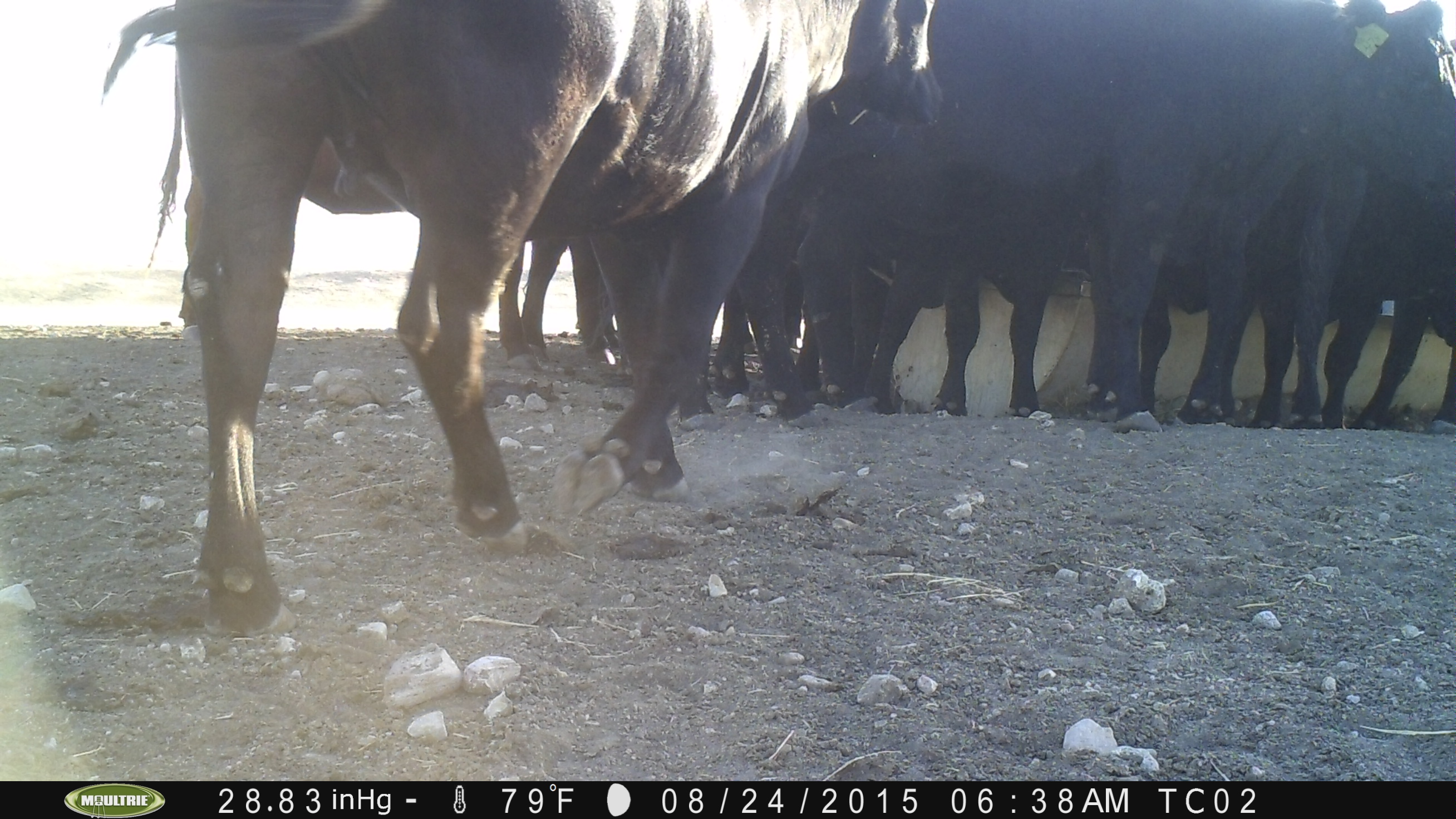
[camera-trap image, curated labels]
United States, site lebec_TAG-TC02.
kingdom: Animalia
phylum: Chordata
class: Mammalia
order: Artiodactyla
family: Bovidae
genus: Bos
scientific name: Bos taurus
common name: domestic cow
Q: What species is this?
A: Bos taurus (domestic cow).